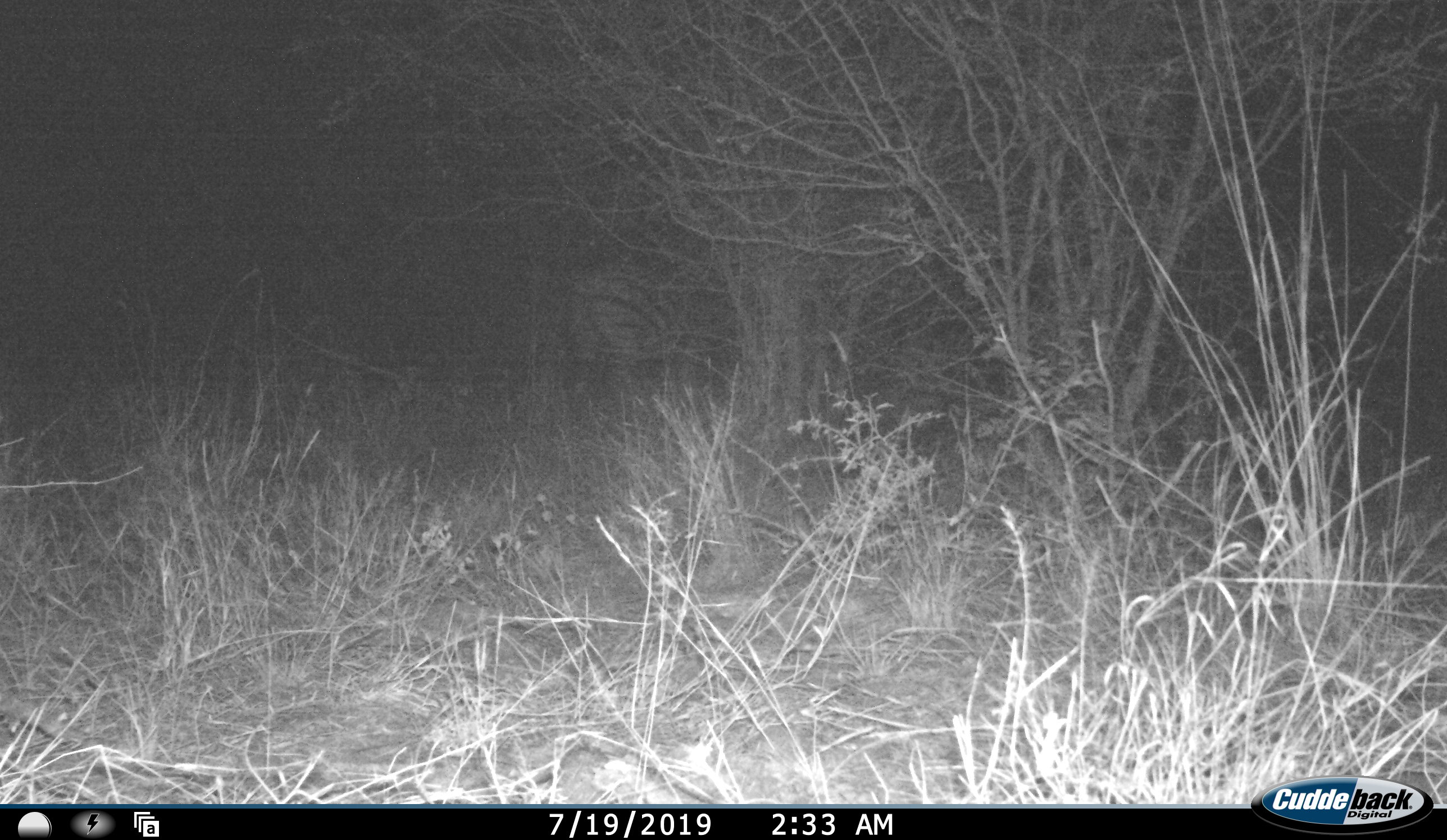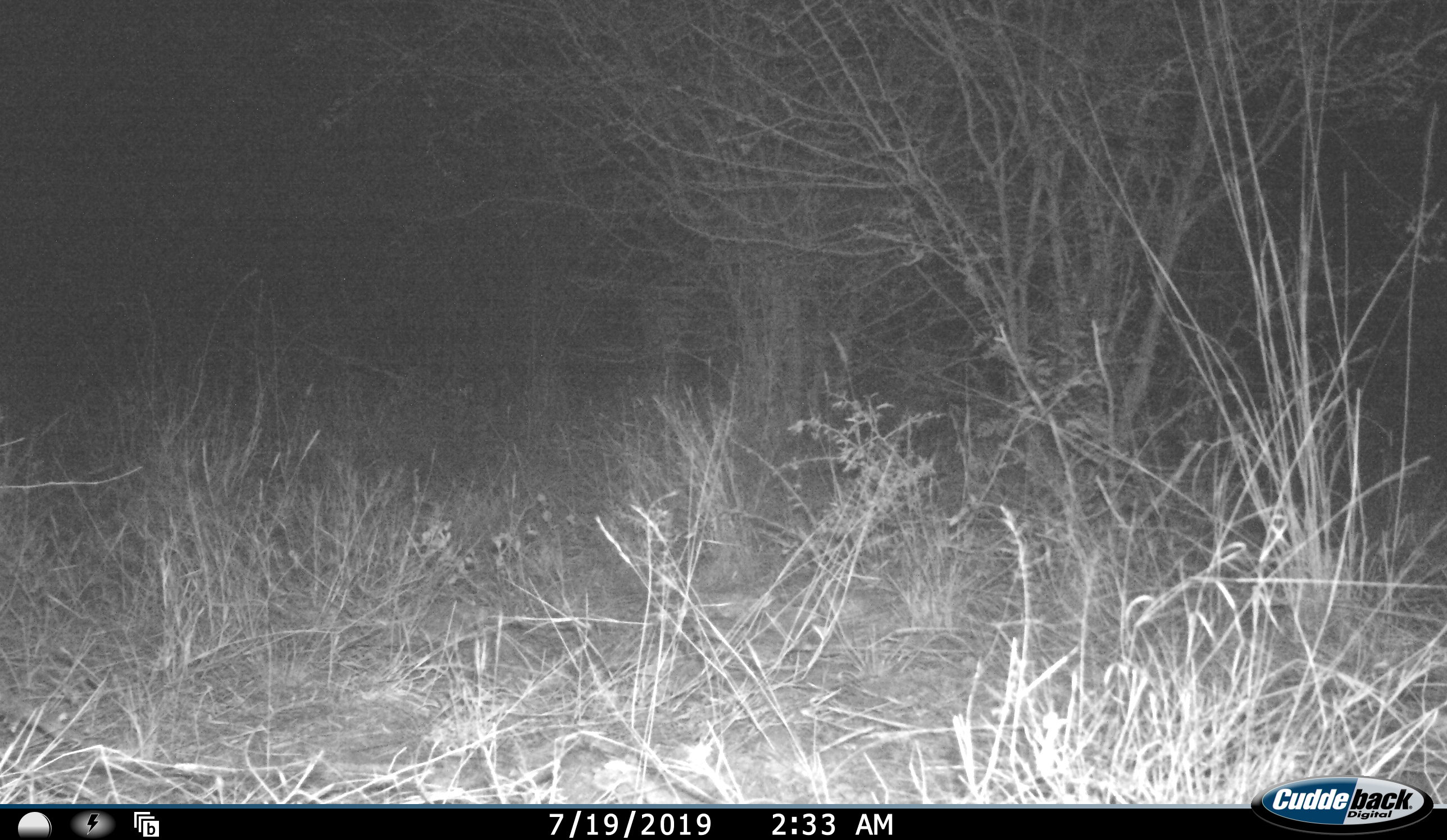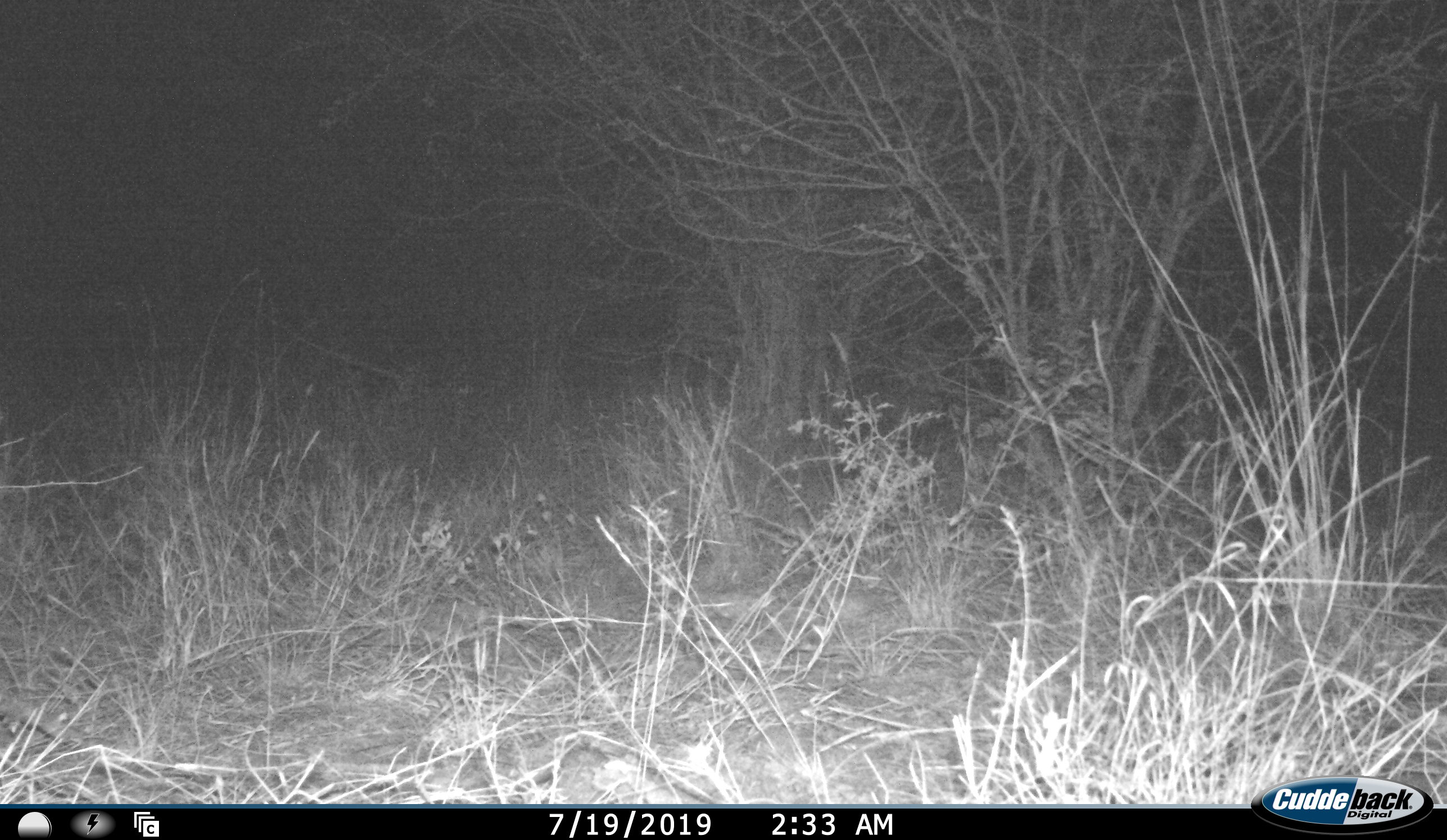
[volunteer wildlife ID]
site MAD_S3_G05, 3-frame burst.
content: unidentified animal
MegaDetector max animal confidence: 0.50